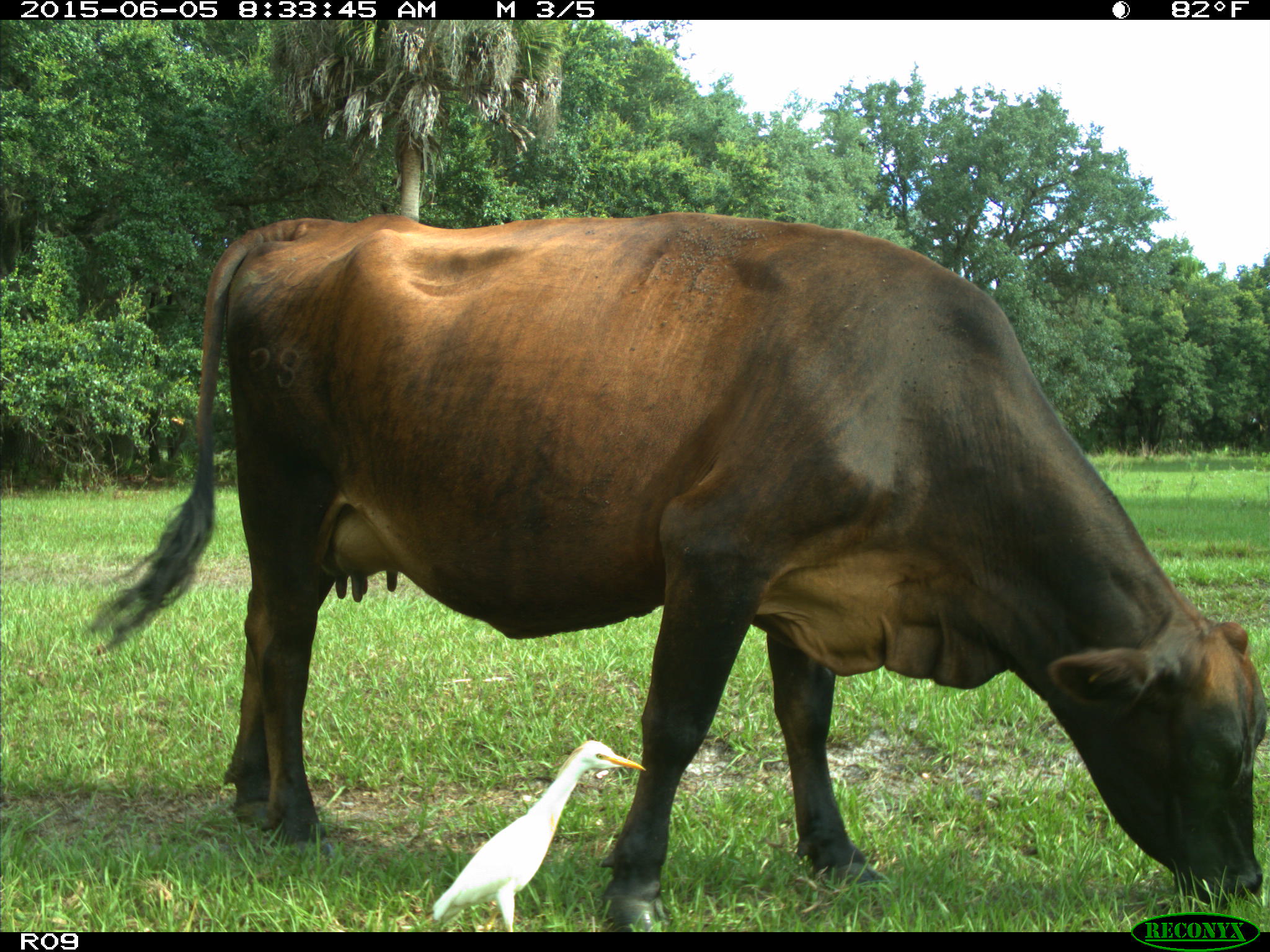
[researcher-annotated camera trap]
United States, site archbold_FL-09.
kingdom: Animalia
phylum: Chordata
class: Mammalia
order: Artiodactyla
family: Bovidae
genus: Bos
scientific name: Bos taurus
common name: domestic cow